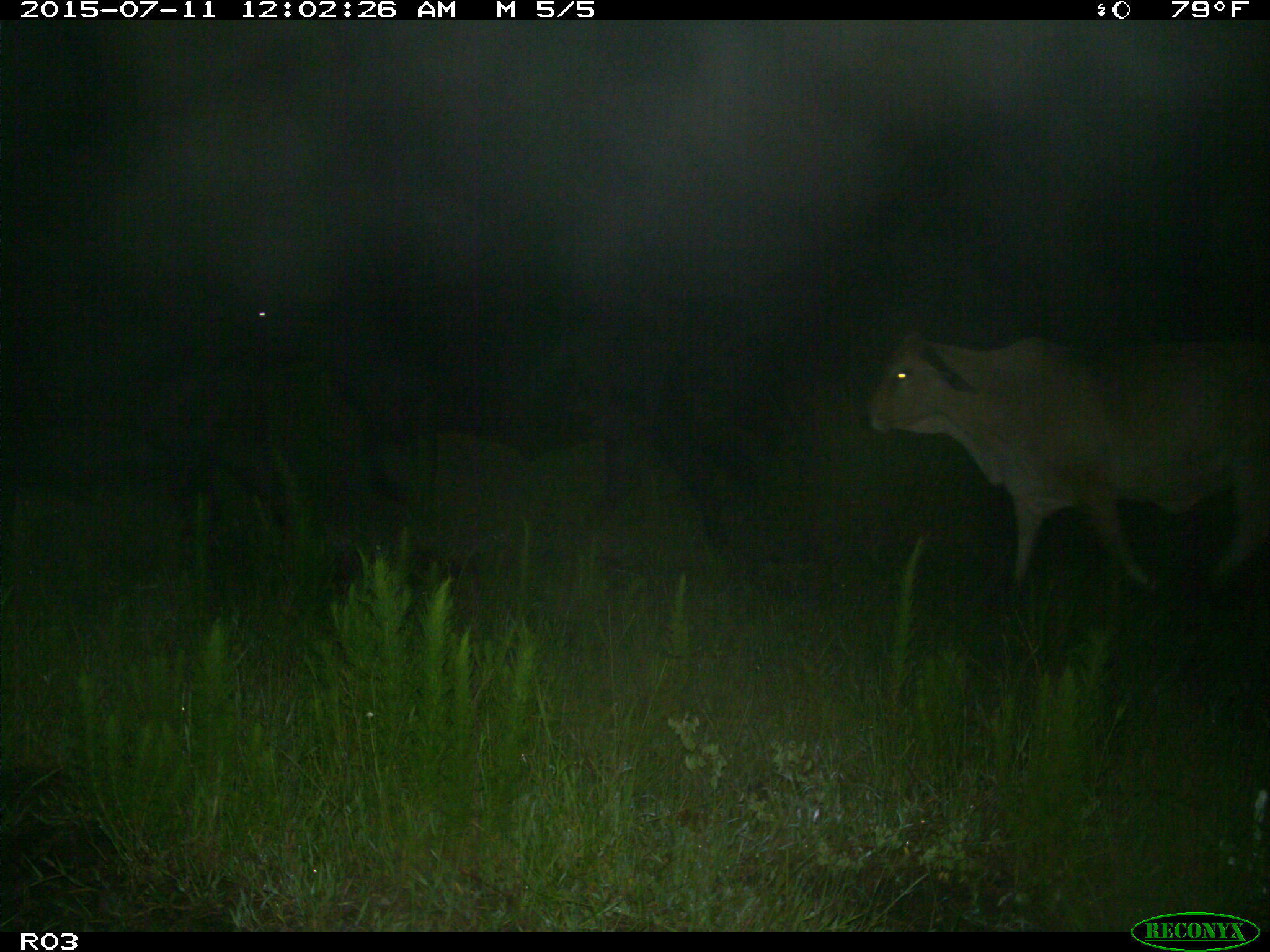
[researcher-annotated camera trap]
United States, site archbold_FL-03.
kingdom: Animalia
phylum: Chordata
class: Mammalia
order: Artiodactyla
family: Bovidae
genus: Bos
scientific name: Bos taurus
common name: domestic cow